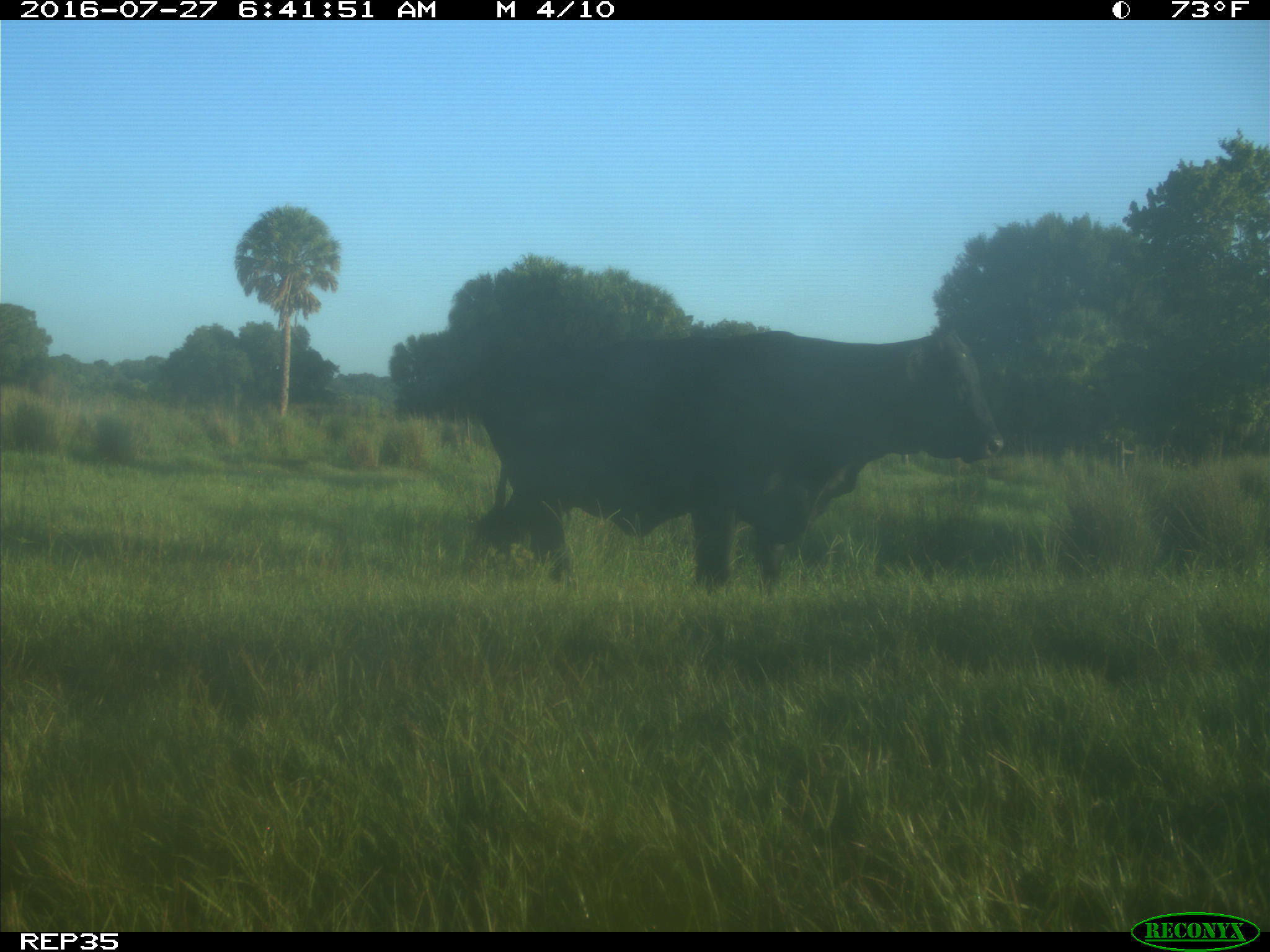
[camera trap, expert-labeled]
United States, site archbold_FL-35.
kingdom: Animalia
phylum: Chordata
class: Mammalia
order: Artiodactyla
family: Bovidae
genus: Bos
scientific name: Bos taurus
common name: domestic cow